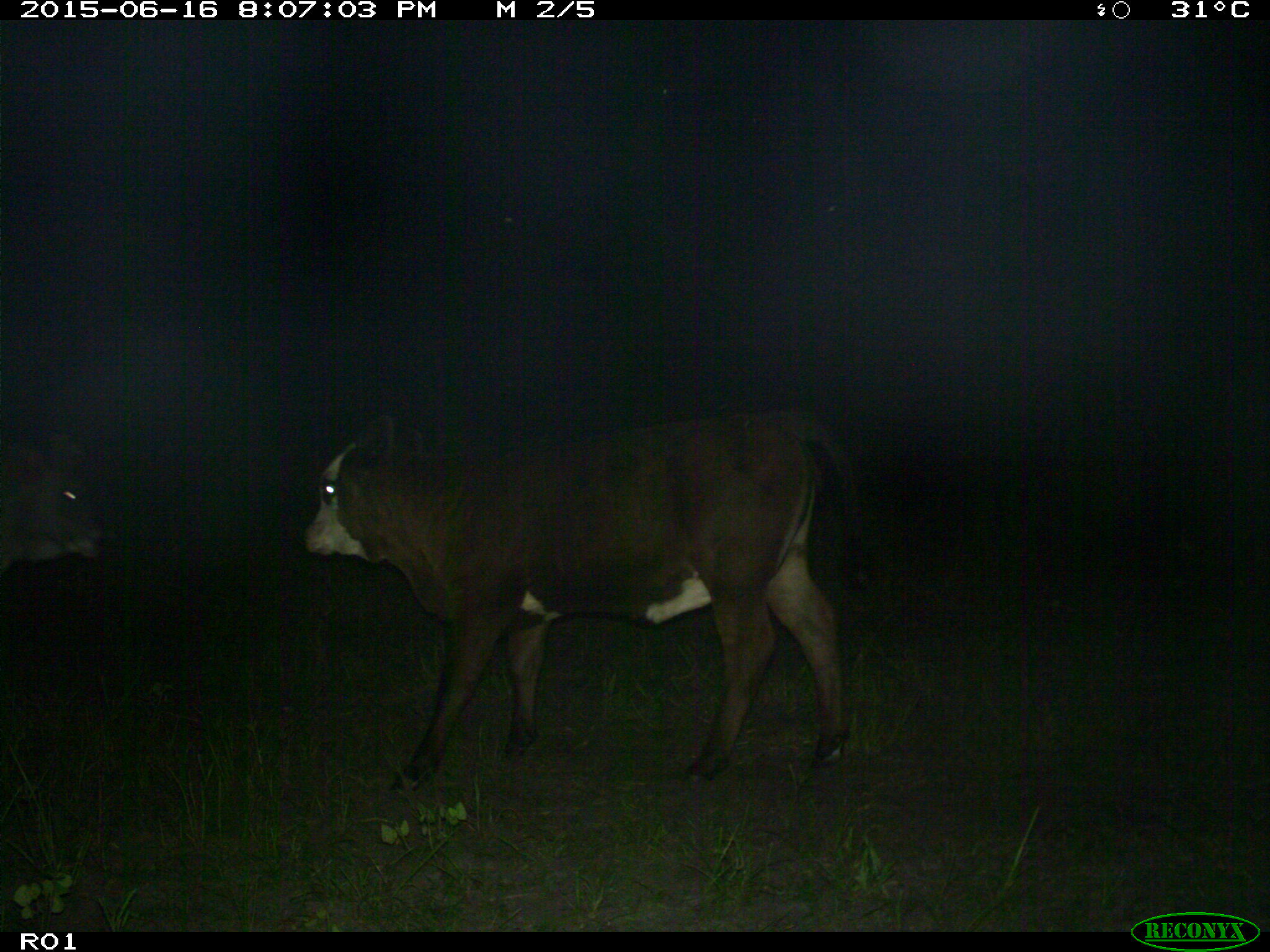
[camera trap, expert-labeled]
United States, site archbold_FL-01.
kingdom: Animalia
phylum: Chordata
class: Mammalia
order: Artiodactyla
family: Bovidae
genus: Bos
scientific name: Bos taurus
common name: domestic cow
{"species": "Bos taurus (domestic cow)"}